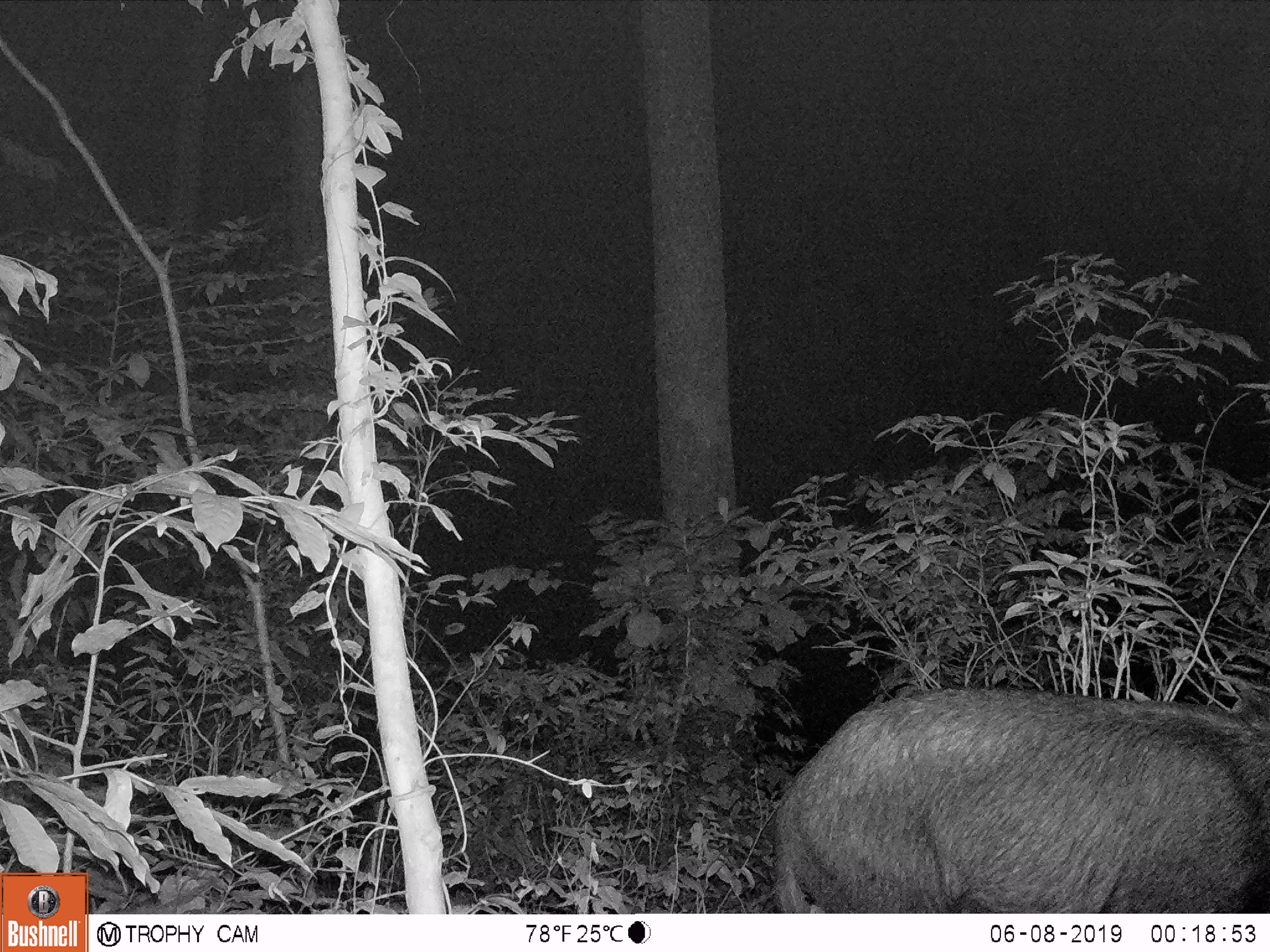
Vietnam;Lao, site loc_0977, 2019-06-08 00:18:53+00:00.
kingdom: Animalia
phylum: Chordata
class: Mammalia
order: Artiodactyla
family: Bovidae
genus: Capricornis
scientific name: Capricornis sumatraensis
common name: chinese serow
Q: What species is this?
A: Chinese serow (Capricornis sumatraensis).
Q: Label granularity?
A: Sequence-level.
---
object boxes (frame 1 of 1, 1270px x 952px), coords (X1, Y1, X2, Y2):
chinese serow: (768, 684, 1268, 911)